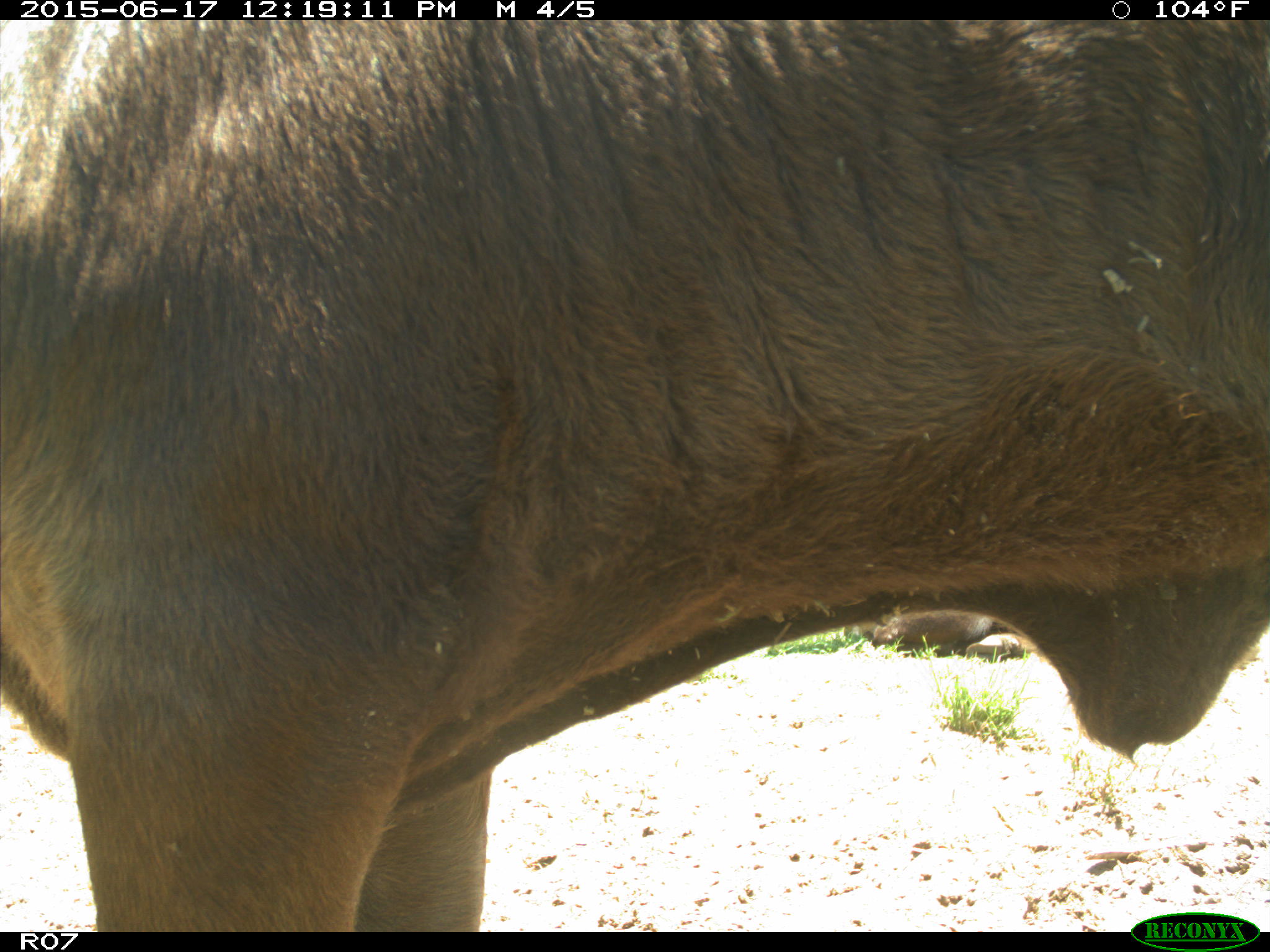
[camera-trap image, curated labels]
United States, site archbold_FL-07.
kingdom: Animalia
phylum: Chordata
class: Mammalia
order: Artiodactyla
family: Bovidae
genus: Bos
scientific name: Bos taurus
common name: domestic cow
Bos taurus (domestic cow).